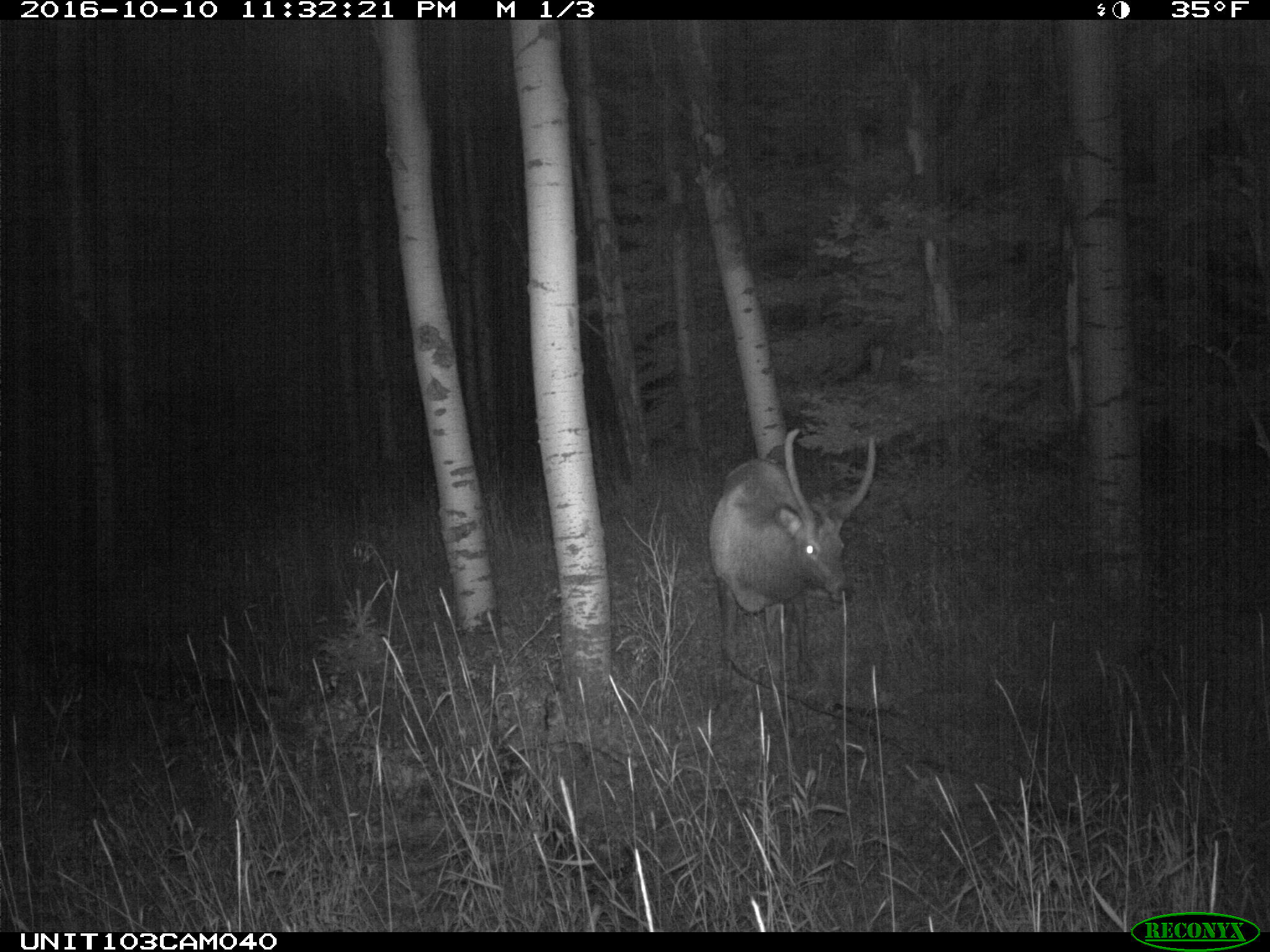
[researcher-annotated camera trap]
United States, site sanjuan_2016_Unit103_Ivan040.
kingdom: Animalia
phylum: Chordata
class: Mammalia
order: Artiodactyla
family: Cervidae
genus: Cervus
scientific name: Cervus elaphus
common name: red deer